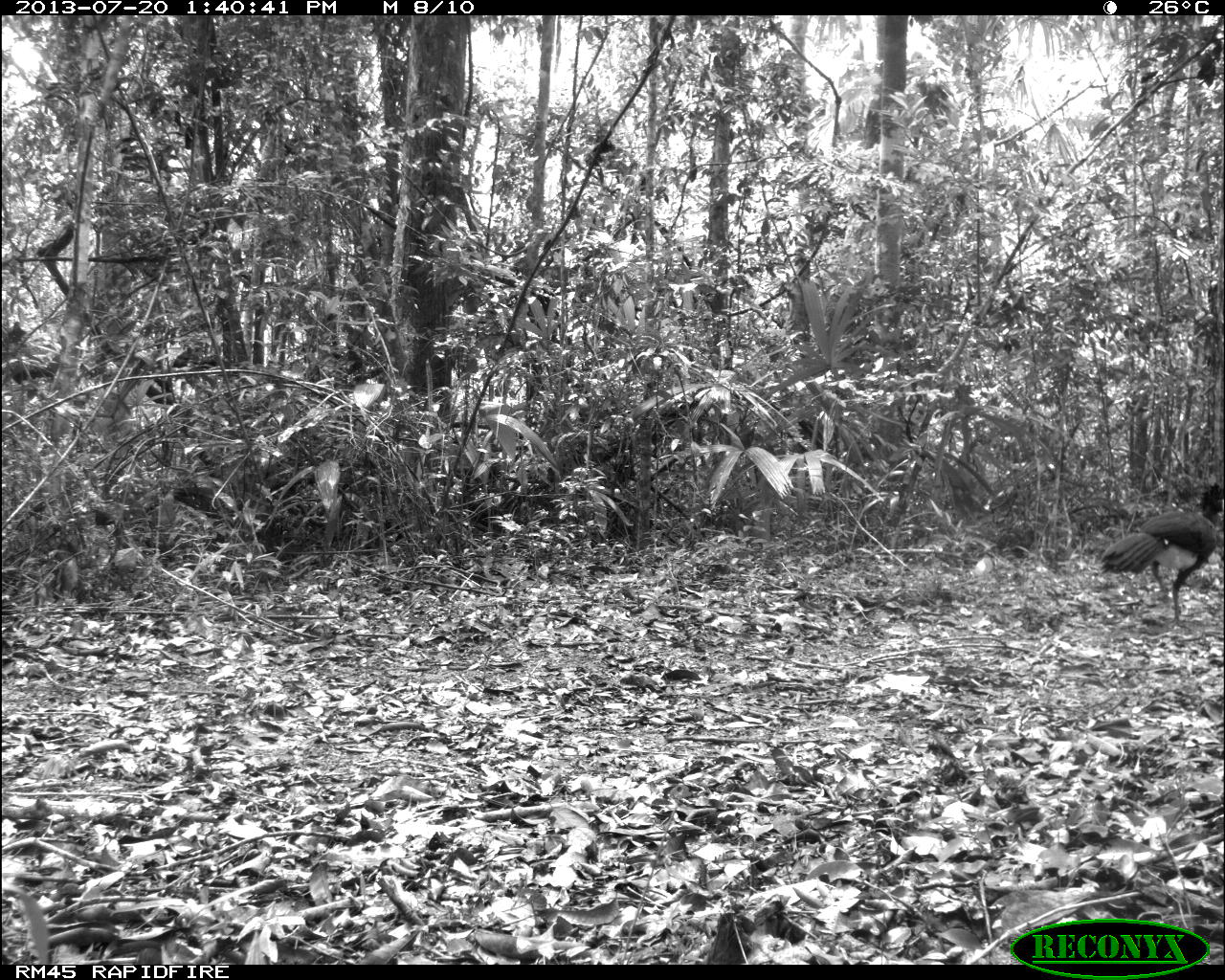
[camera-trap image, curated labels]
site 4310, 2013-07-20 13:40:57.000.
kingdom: Animalia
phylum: Chordata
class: Aves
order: Galliformes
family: Cracidae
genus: Crax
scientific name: Crax rubra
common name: great curassow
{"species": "Crax rubra (great curassow)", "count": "1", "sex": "male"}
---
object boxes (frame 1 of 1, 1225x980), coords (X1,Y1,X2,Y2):
crax rubra: (1100,481,1225,629)